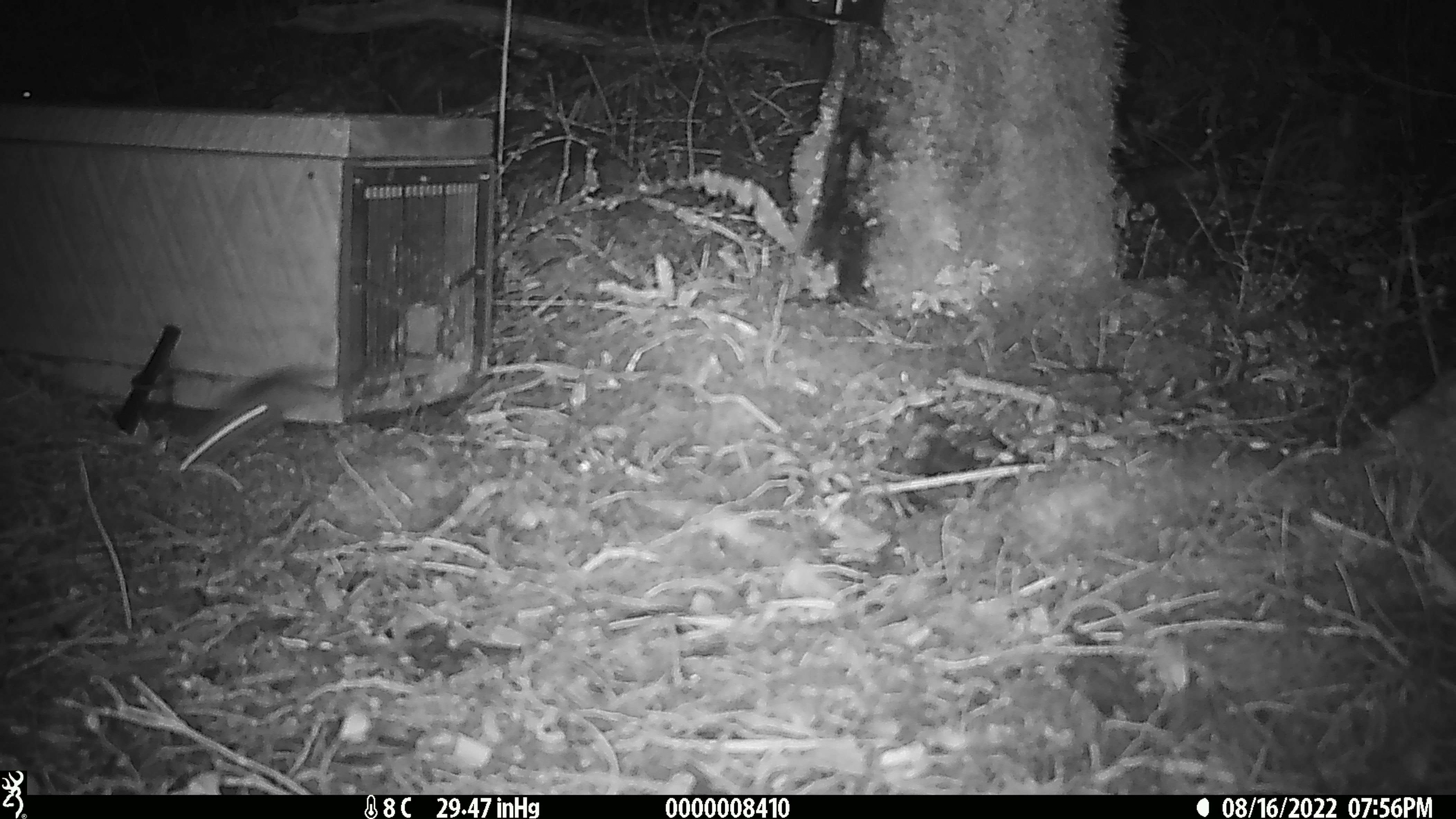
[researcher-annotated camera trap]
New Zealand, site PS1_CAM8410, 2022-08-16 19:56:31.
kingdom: Animalia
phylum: Chordata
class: Mammalia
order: Rodentia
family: Muridae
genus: Mus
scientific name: Mus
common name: mouse